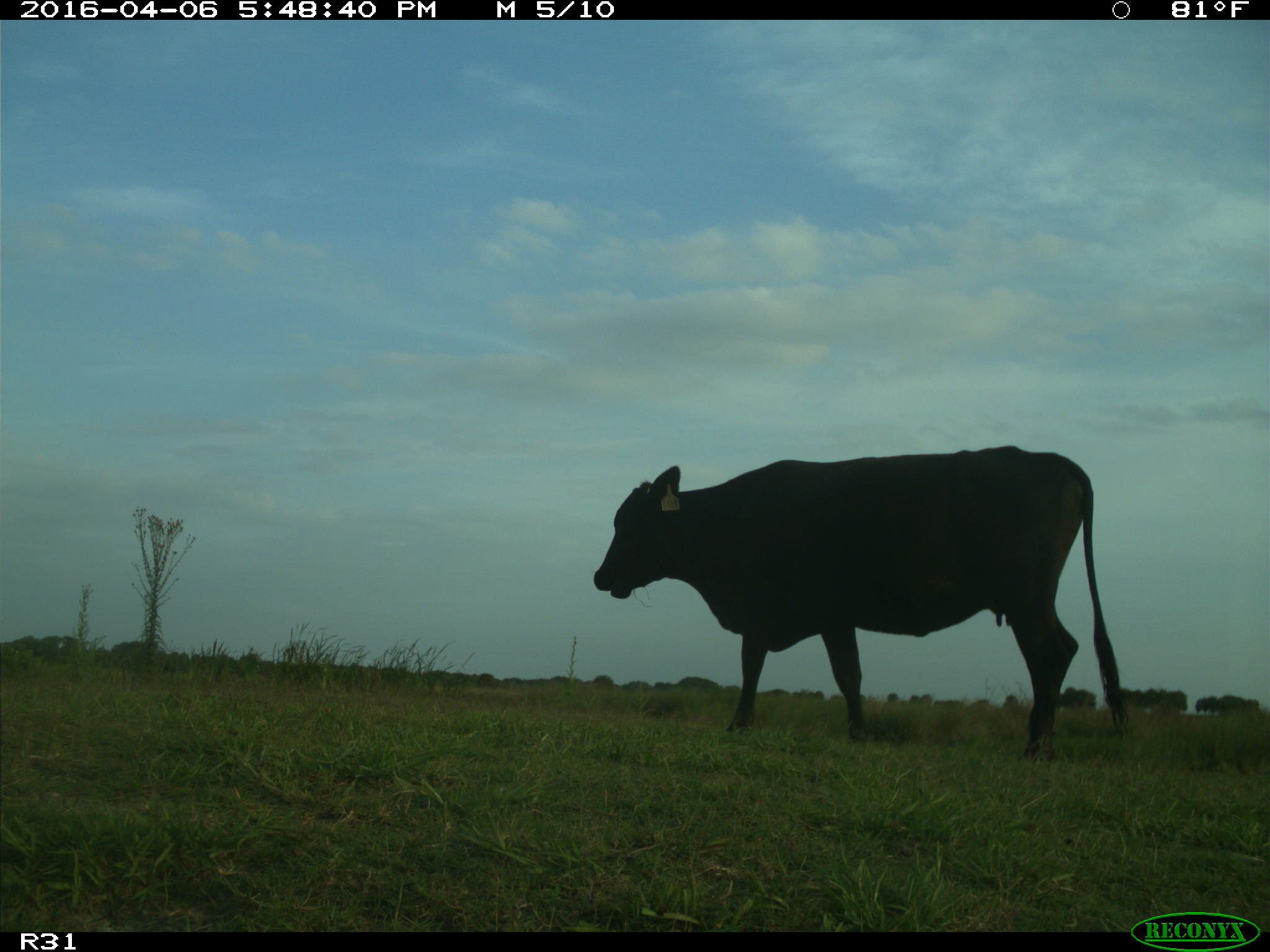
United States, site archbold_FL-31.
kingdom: Animalia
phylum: Chordata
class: Mammalia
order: Artiodactyla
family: Bovidae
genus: Bos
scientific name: Bos taurus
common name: domestic cow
Bos taurus (domestic cow).